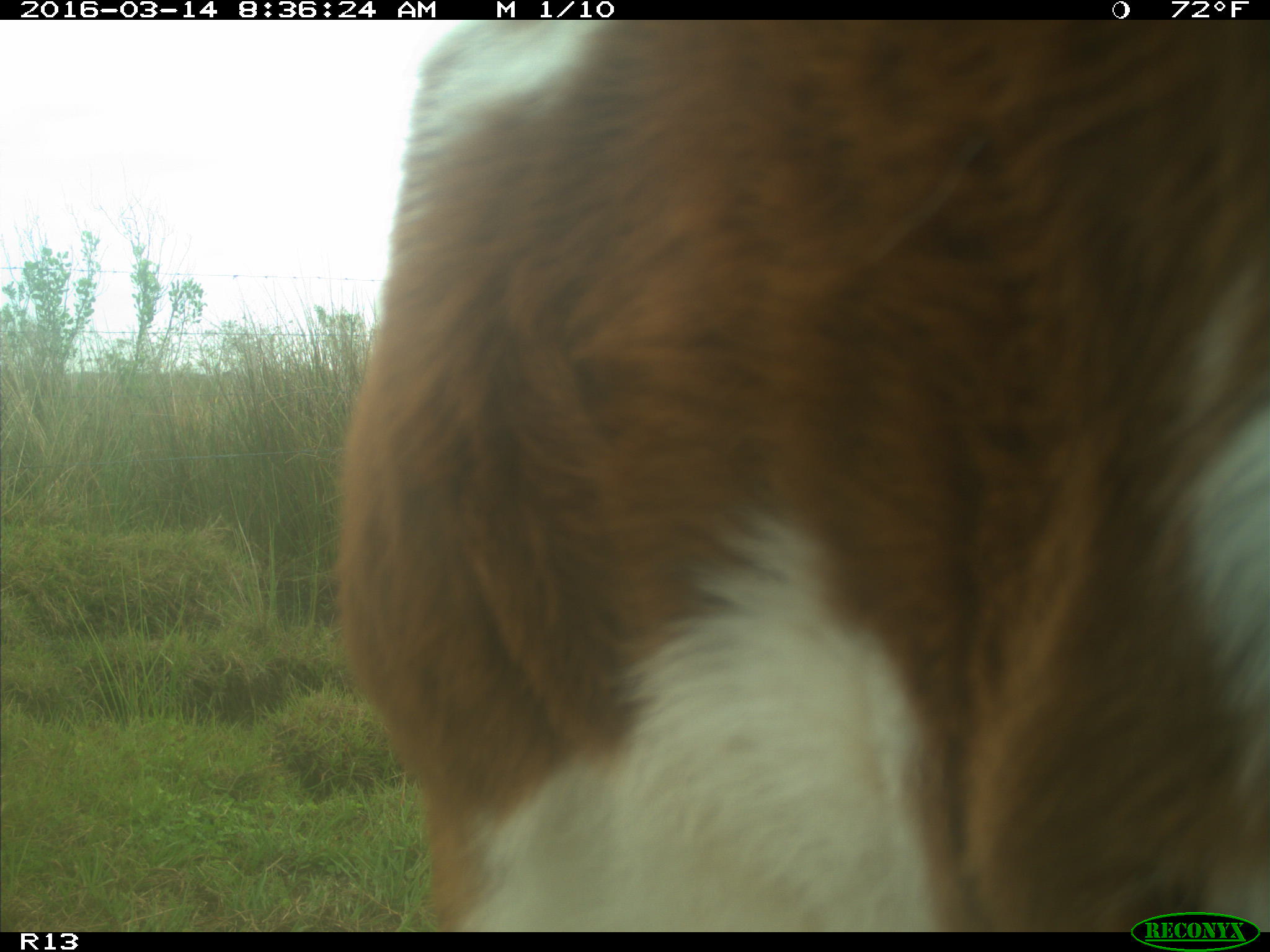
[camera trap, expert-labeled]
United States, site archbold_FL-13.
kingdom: Animalia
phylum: Chordata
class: Mammalia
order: Artiodactyla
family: Bovidae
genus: Bos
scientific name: Bos taurus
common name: domestic cow